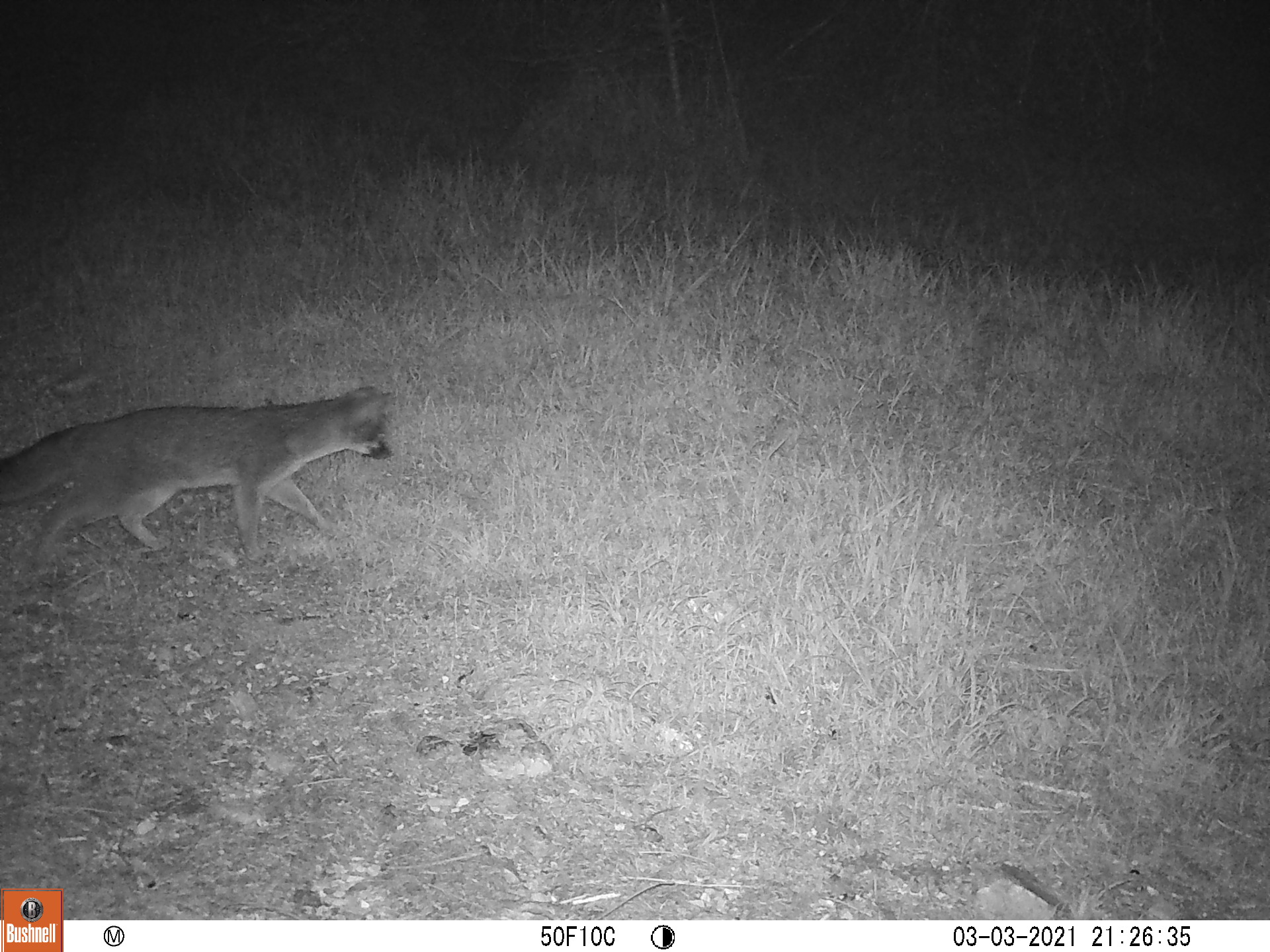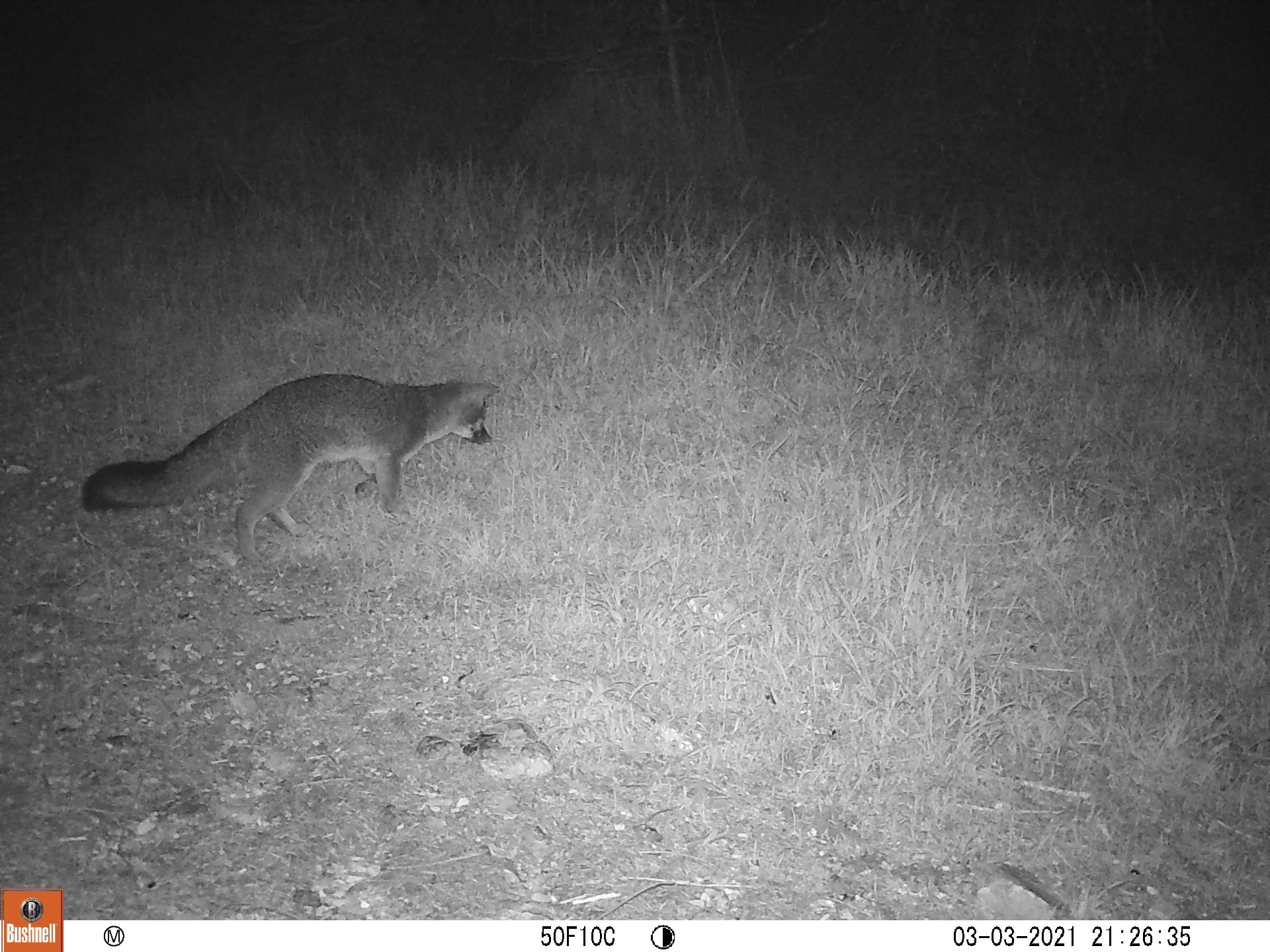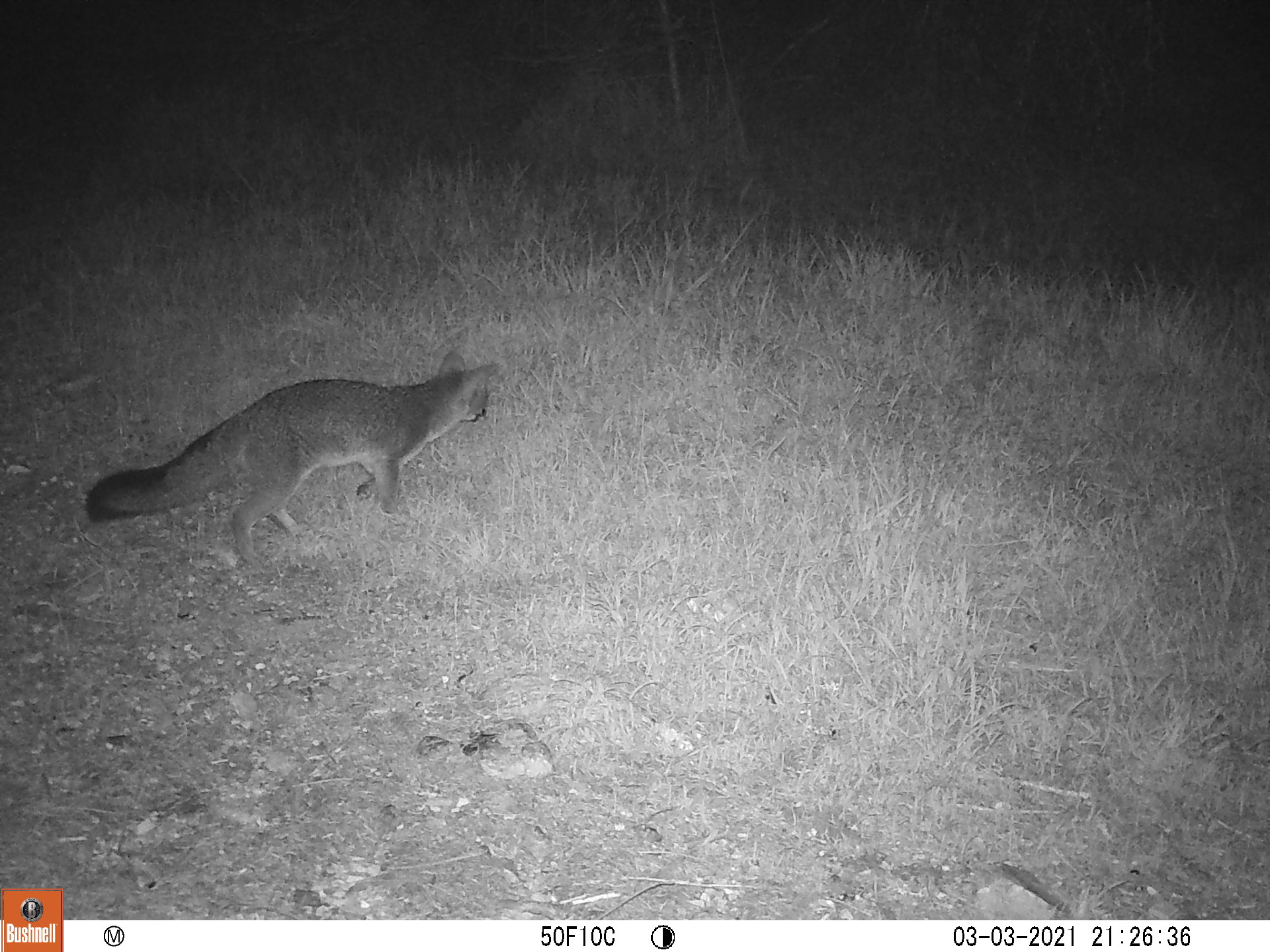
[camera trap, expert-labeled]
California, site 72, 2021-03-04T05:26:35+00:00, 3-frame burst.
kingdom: Animalia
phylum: Chordata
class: Mammalia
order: Carnivora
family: Canidae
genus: Urocyon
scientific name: Urocyon cinereoargenteus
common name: gray fox